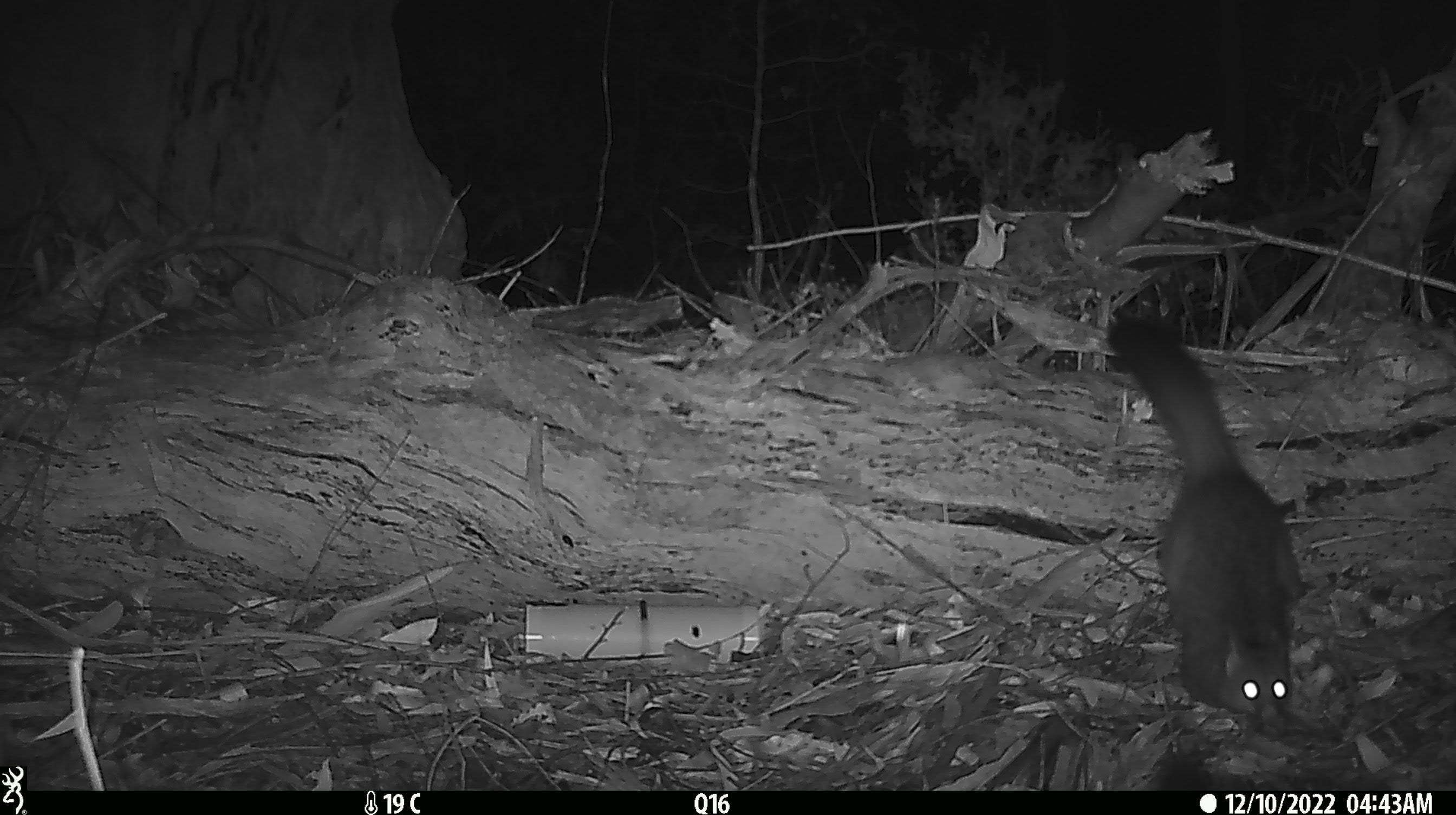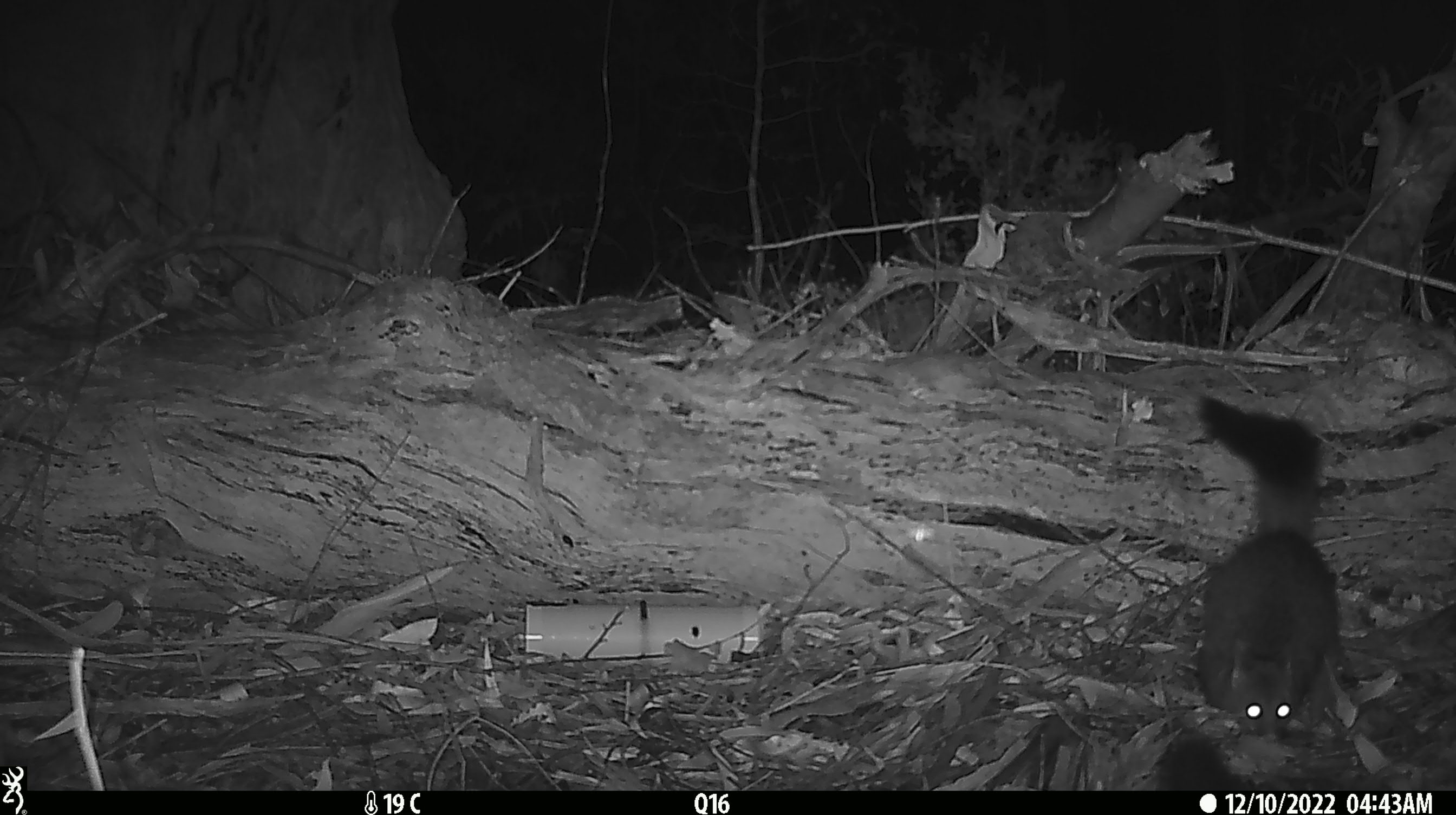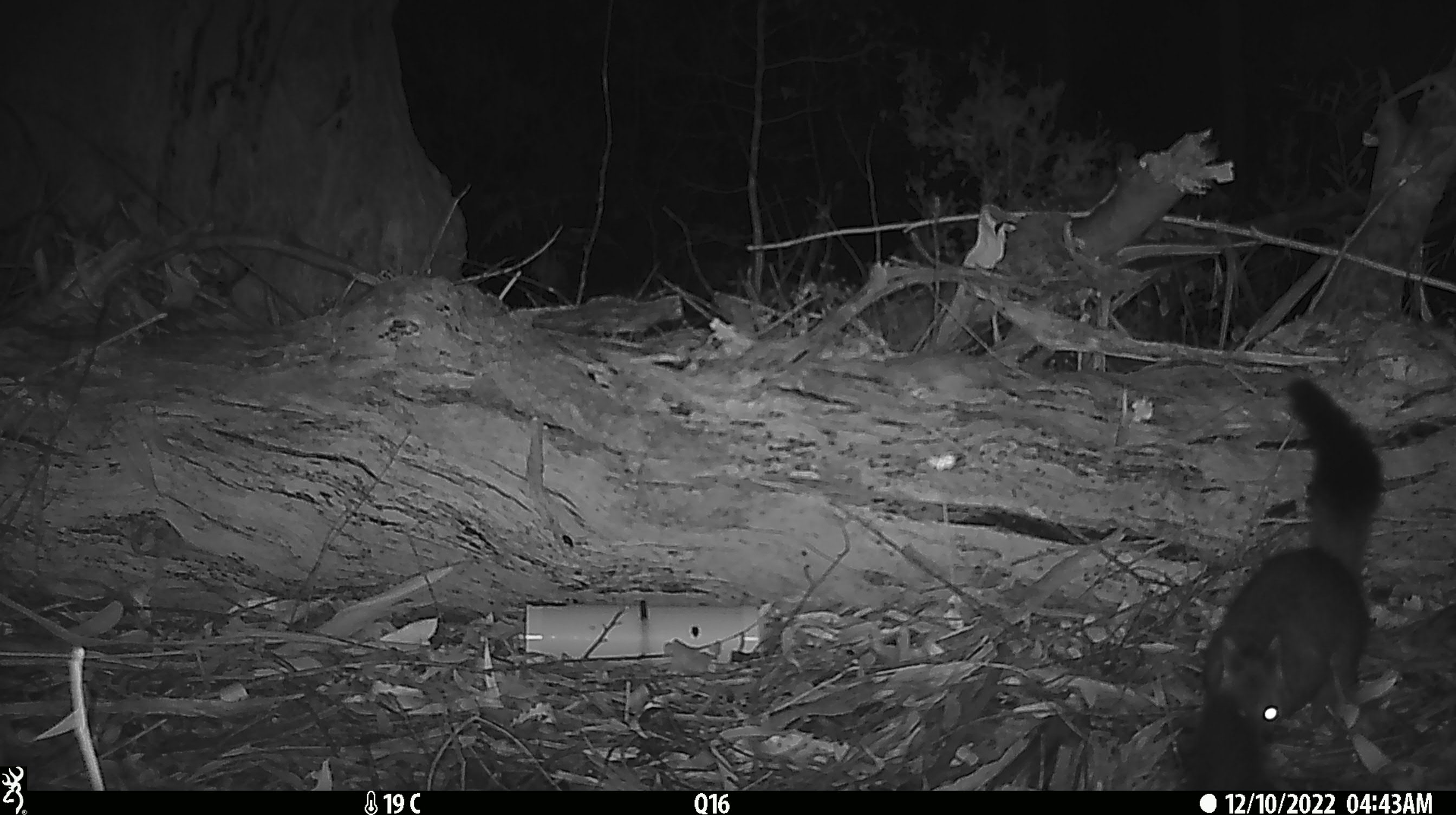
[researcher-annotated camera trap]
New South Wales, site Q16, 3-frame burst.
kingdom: Animalia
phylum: Chordata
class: Mammalia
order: Diprotodontia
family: Phalangeridae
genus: Trichosurus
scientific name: Trichosurus vulpecula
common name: common brushtail possum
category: possum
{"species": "possum (common brushtail possum) (Trichosurus vulpecula)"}